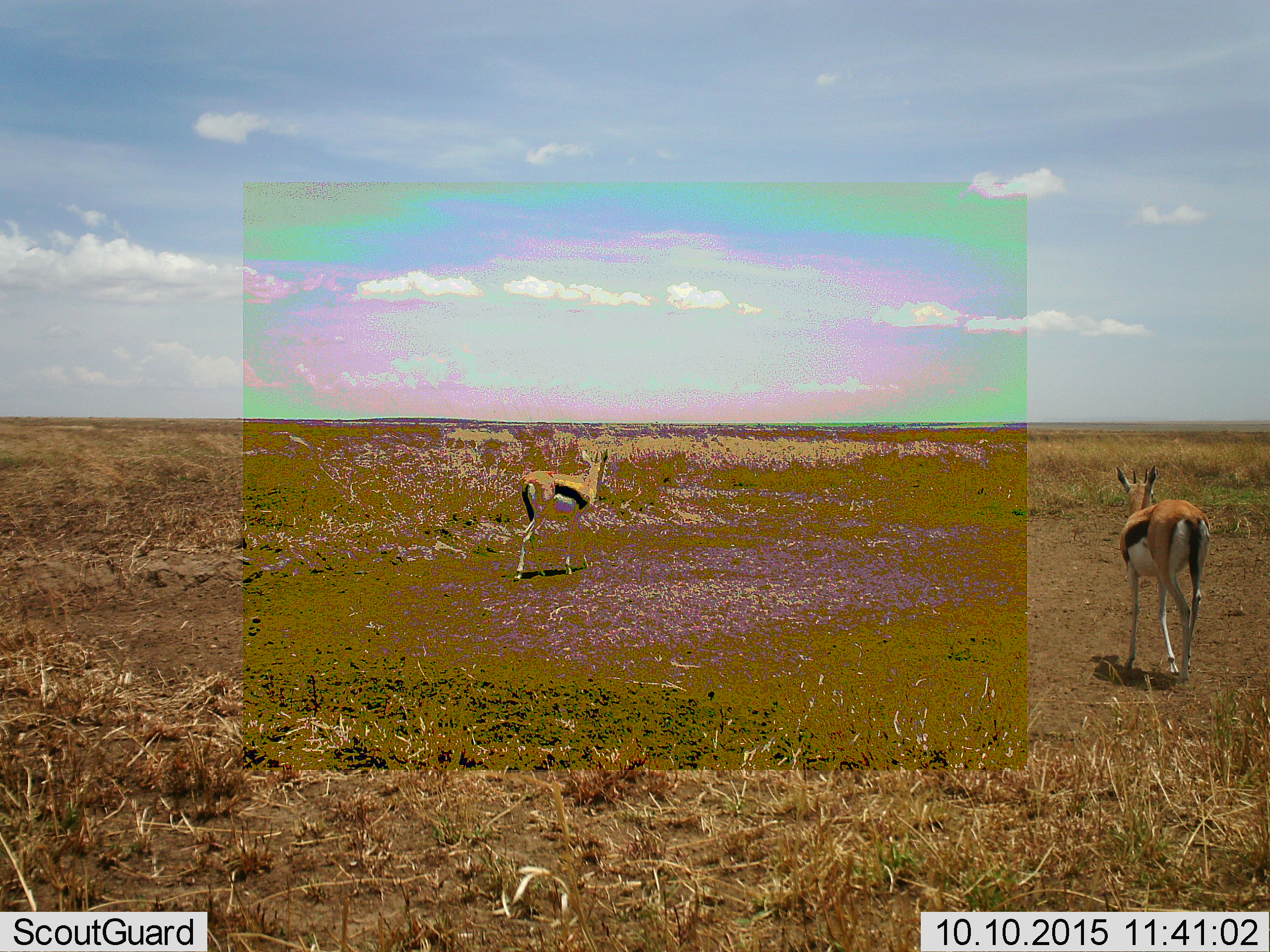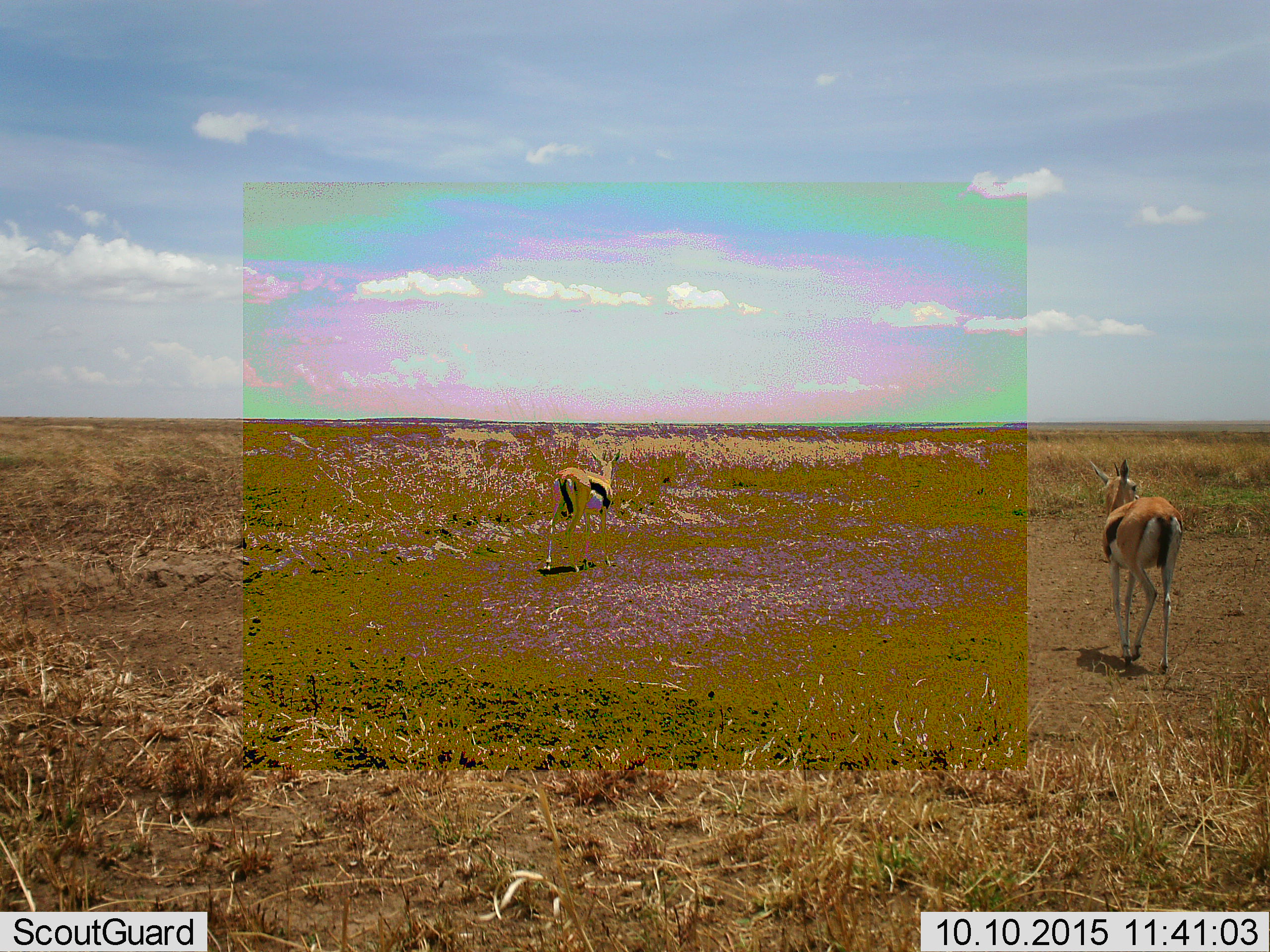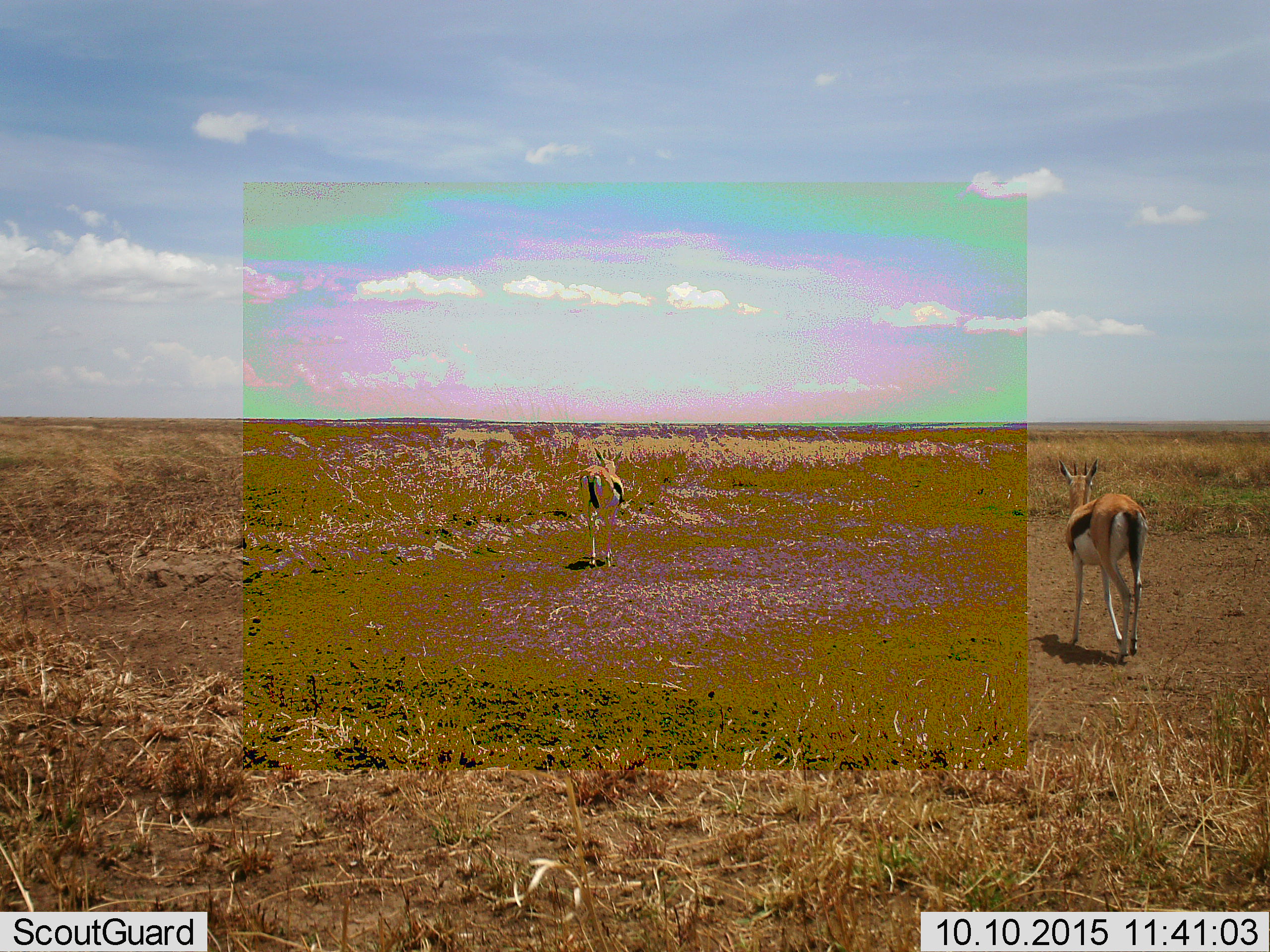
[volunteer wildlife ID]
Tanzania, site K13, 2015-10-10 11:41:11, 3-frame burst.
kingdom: Animalia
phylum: Chordata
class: Mammalia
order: Artiodactyla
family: Bovidae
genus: Eudorcas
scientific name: Eudorcas thomsonii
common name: thomson's gazelle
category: gazellethomsons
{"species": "gazellethomsons (thomson's gazelle) (Eudorcas thomsonii)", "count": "2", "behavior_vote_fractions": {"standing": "17%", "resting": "0%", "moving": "100%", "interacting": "0%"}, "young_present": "0%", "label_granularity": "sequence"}